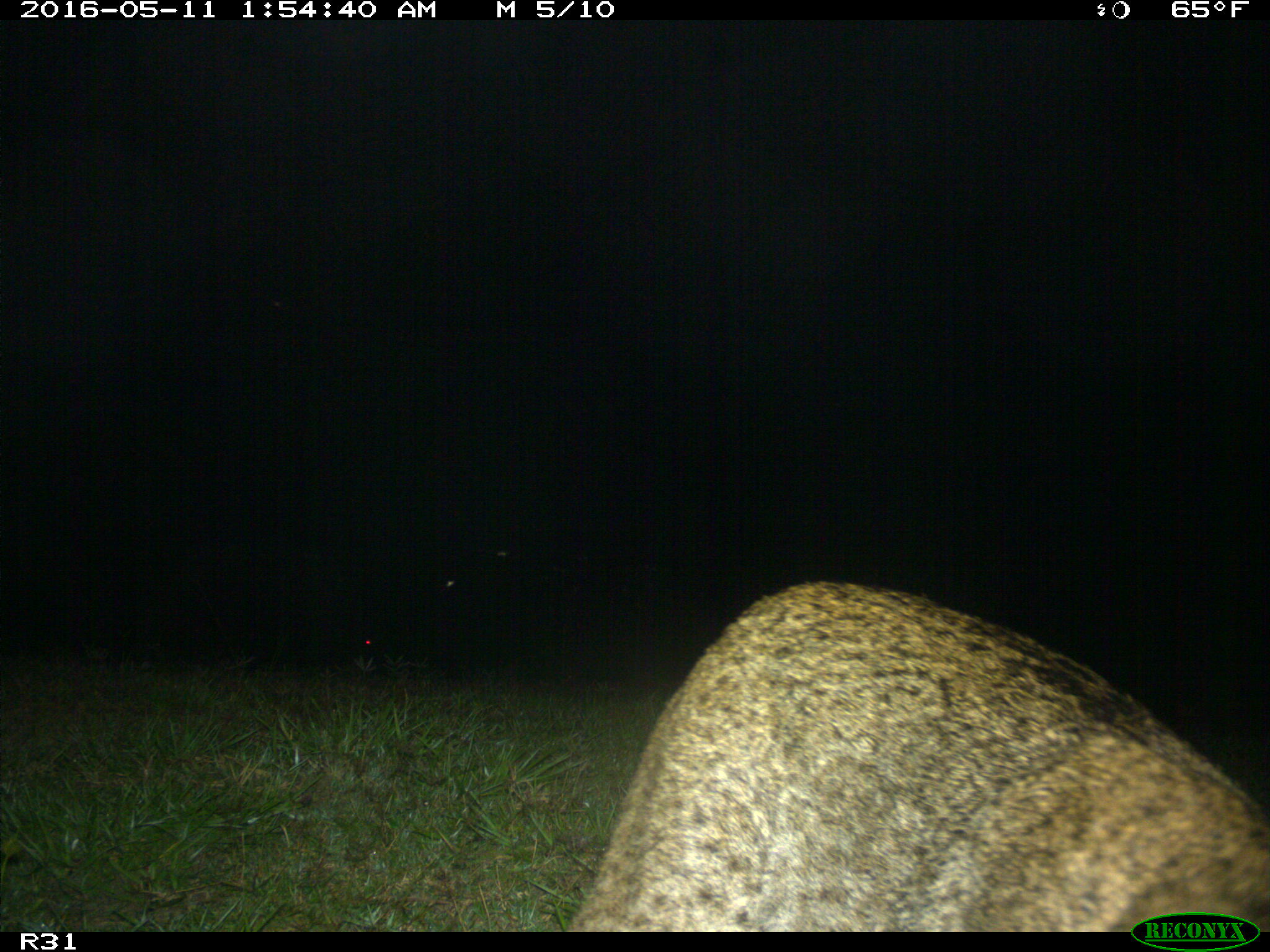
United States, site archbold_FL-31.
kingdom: Animalia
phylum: Chordata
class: Mammalia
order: Carnivora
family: Felidae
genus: Lynx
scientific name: Lynx rufus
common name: bobcat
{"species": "Lynx rufus (bobcat)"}